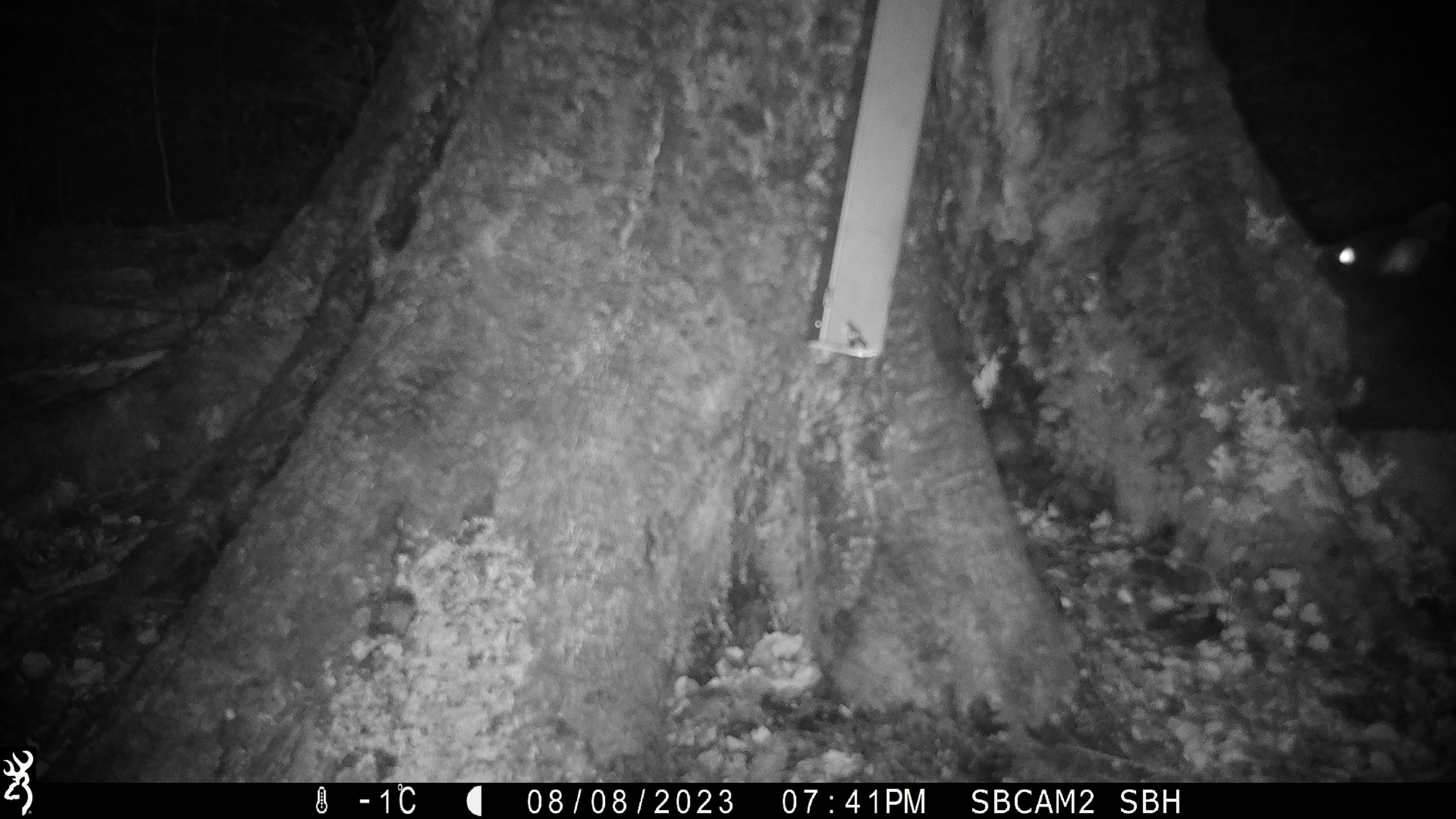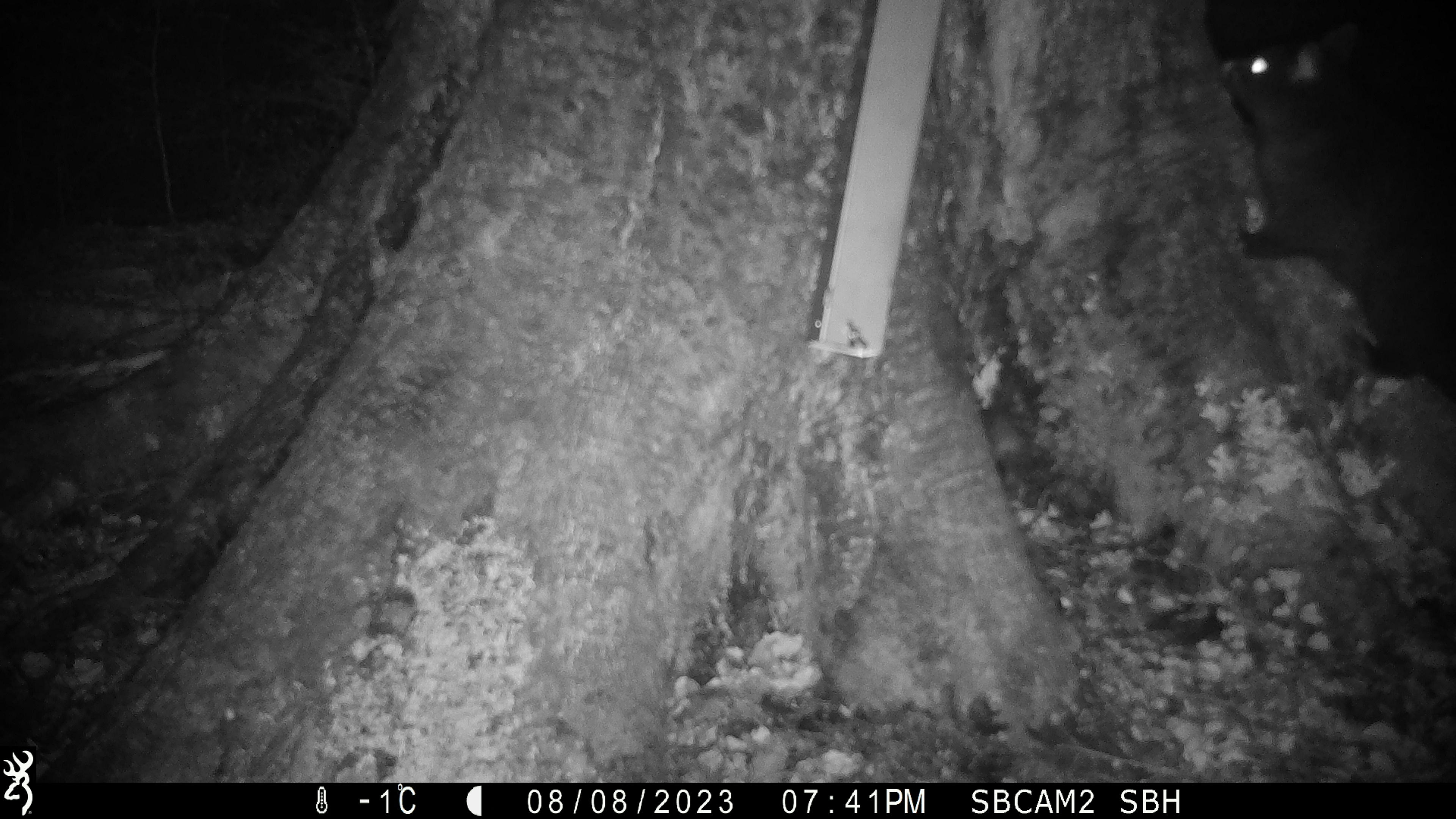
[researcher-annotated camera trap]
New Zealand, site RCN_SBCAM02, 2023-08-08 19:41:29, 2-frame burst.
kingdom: Animalia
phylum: Chordata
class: Mammalia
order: Diprotodontia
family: Phalangeridae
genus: Trichosurus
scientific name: Trichosurus vulpecula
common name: common brushtail possum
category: possum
Possum (common brushtail possum) (Trichosurus vulpecula).